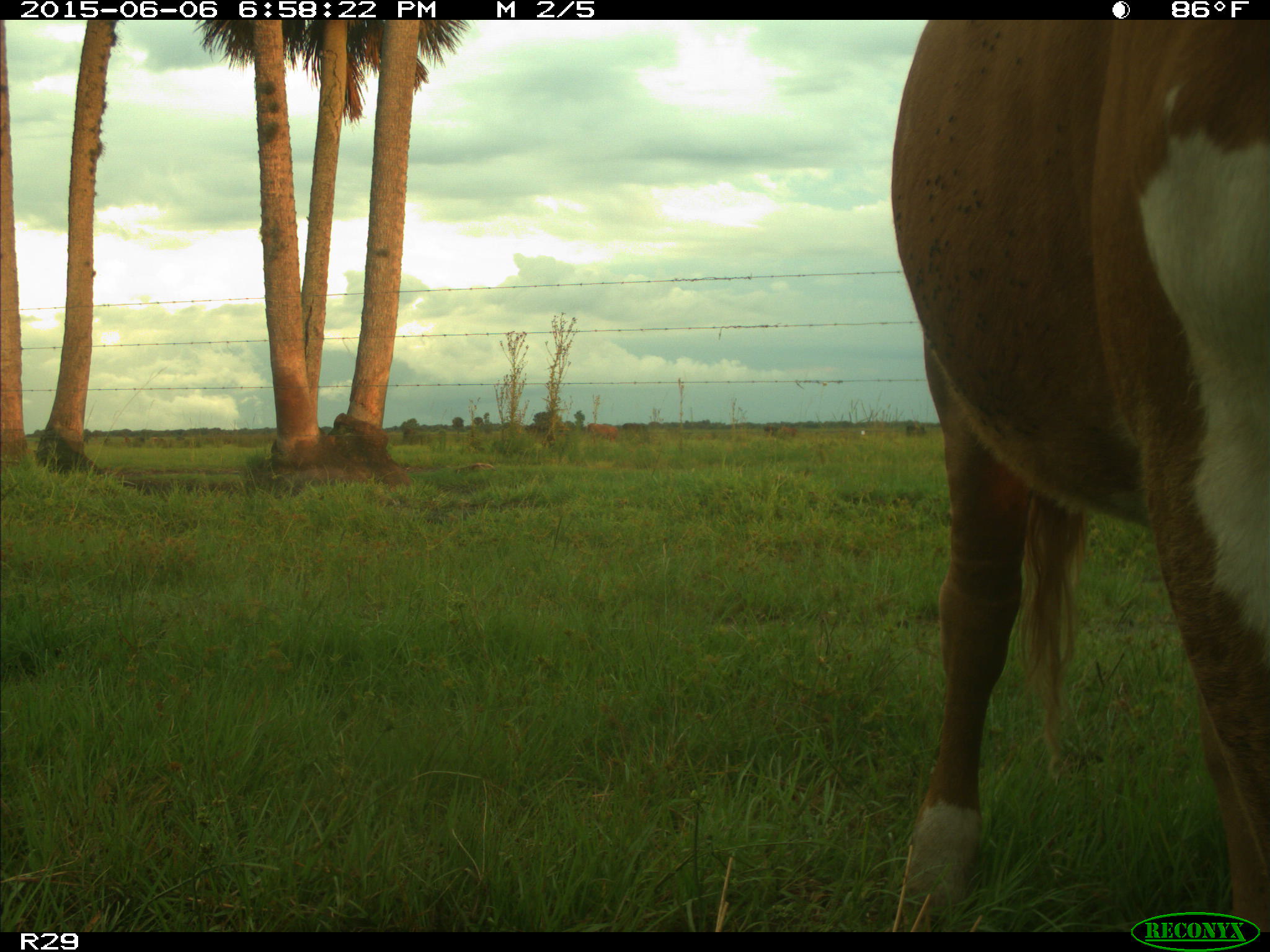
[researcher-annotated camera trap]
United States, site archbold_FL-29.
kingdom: Animalia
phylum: Chordata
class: Mammalia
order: Artiodactyla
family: Bovidae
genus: Bos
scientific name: Bos taurus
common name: domestic cow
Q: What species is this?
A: Bos taurus (domestic cow).